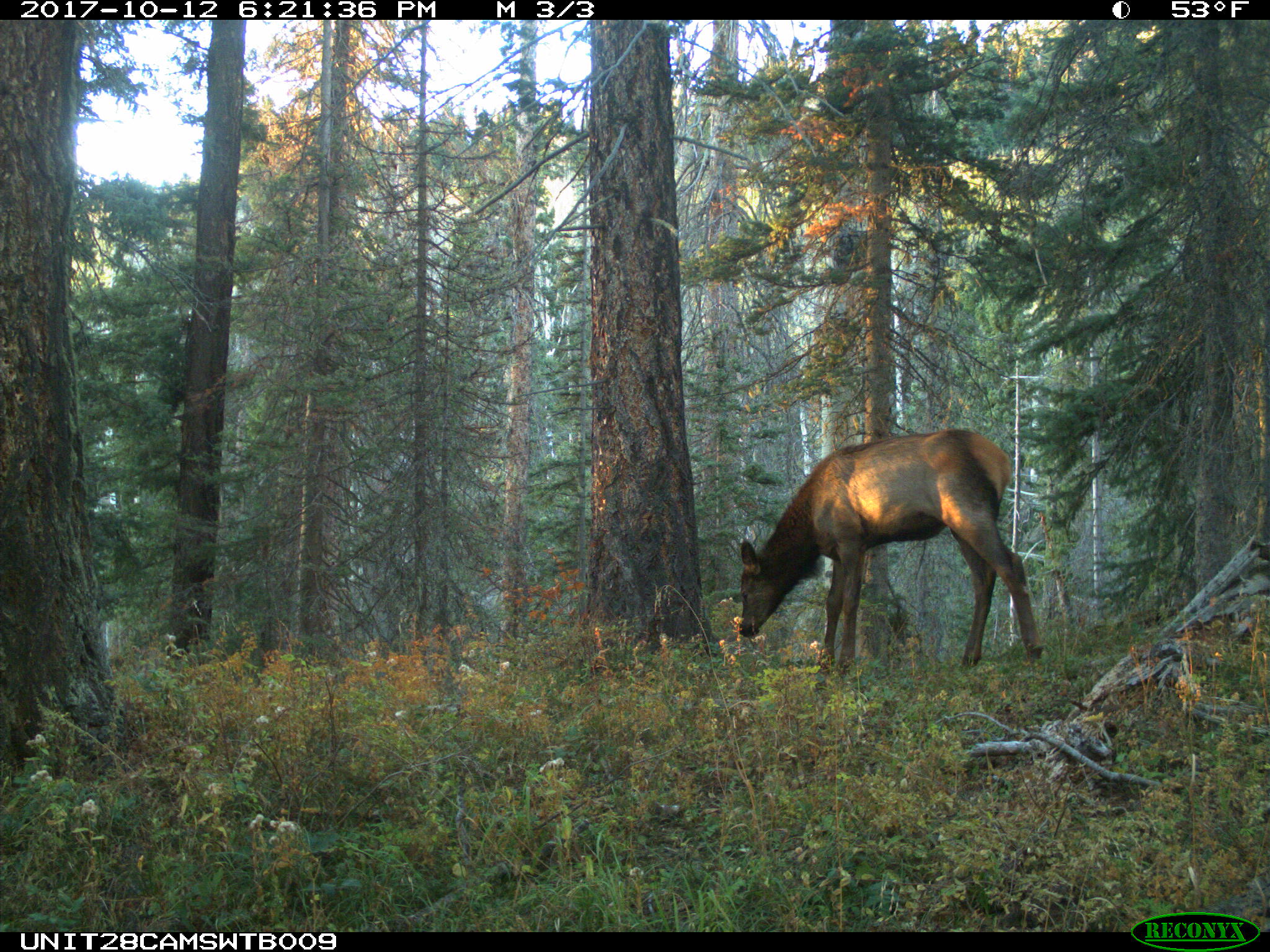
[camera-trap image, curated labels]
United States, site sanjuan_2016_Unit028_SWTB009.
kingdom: Animalia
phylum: Chordata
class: Mammalia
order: Artiodactyla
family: Cervidae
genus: Cervus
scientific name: Cervus elaphus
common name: red deer